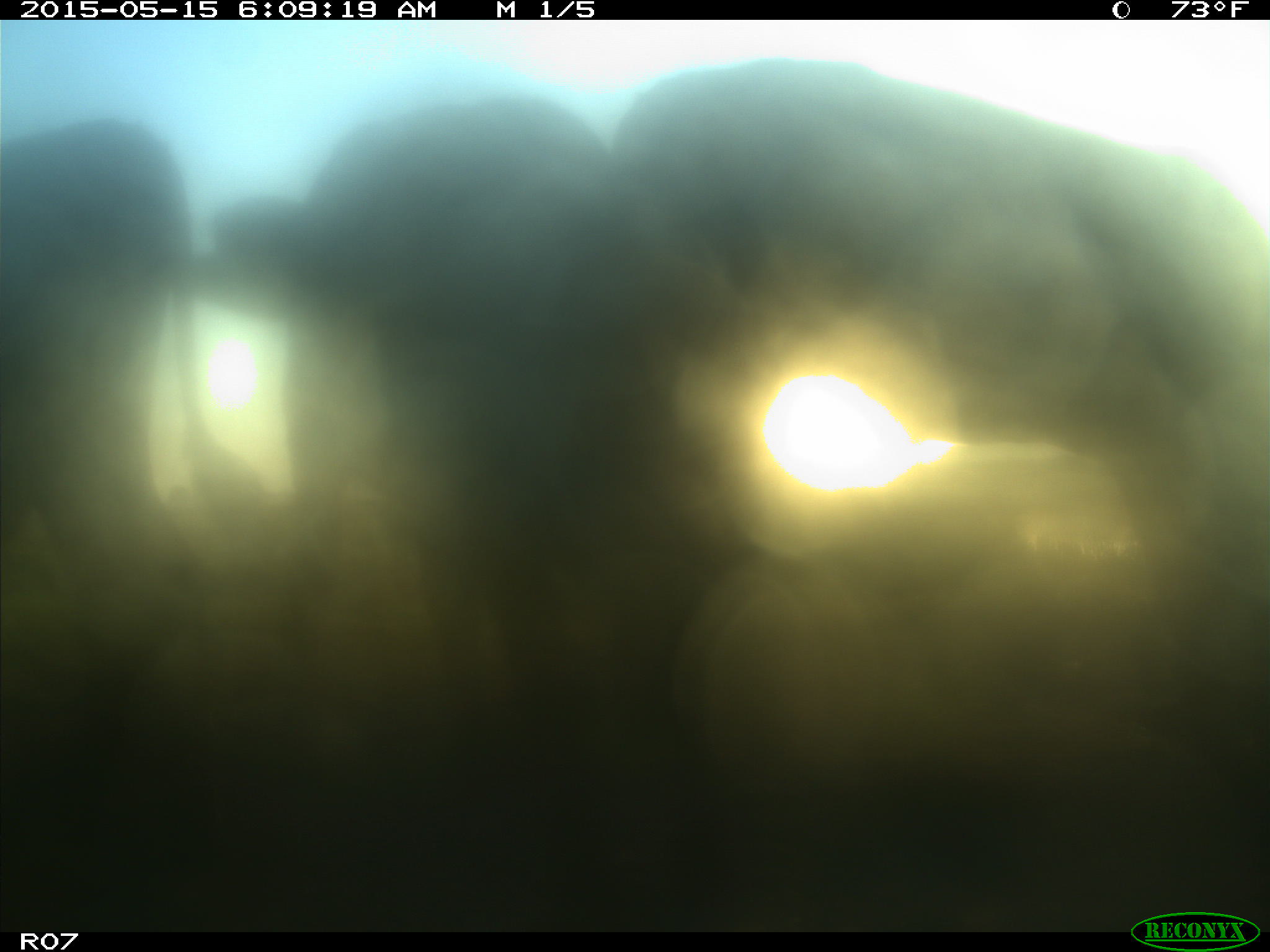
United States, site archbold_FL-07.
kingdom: Animalia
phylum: Chordata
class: Mammalia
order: Artiodactyla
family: Bovidae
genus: Bos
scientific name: Bos taurus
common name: domestic cow